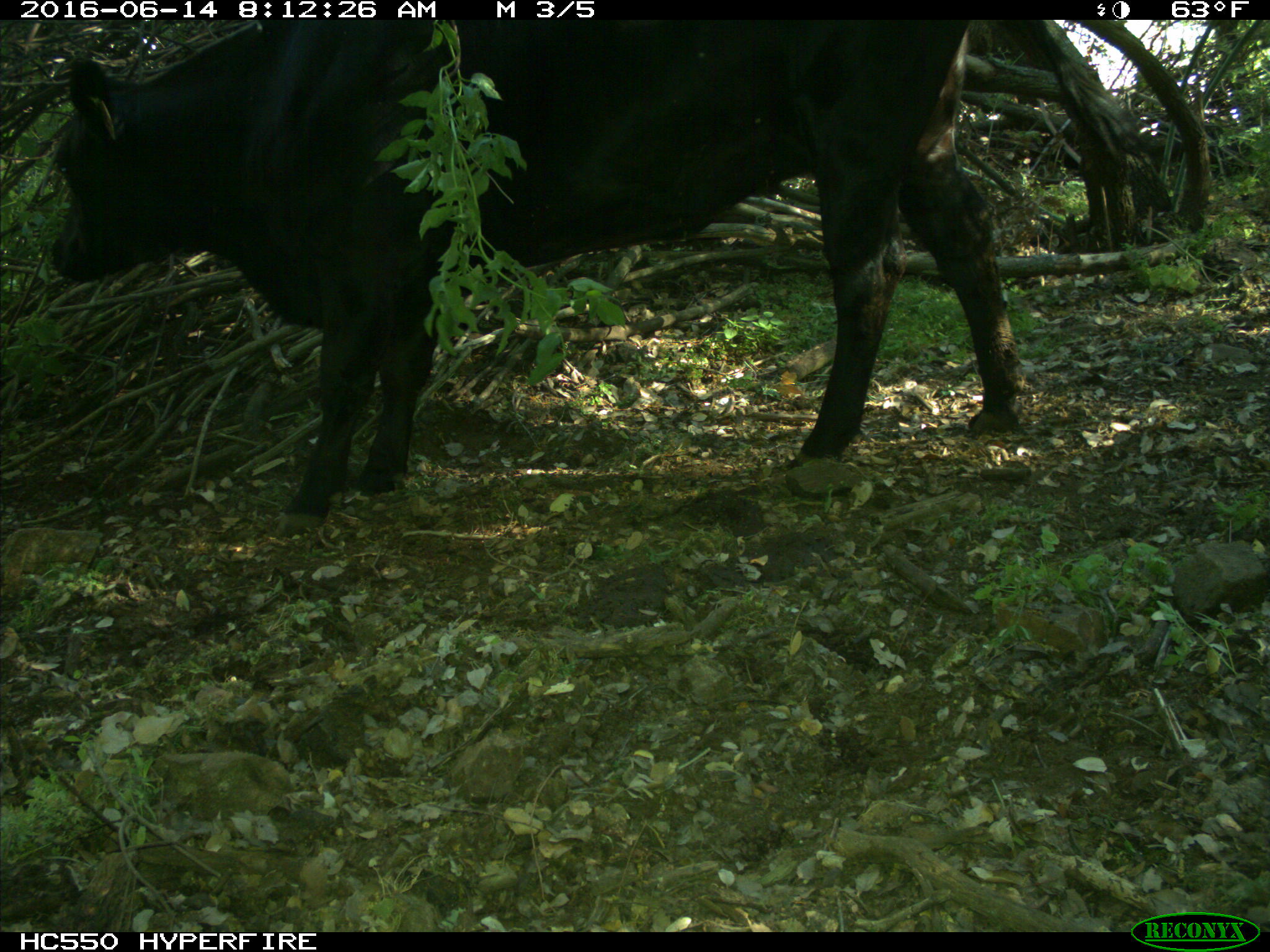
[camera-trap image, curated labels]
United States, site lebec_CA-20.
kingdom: Animalia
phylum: Chordata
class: Mammalia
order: Artiodactyla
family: Bovidae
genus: Bos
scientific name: Bos taurus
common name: domestic cow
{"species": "Bos taurus (domestic cow)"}